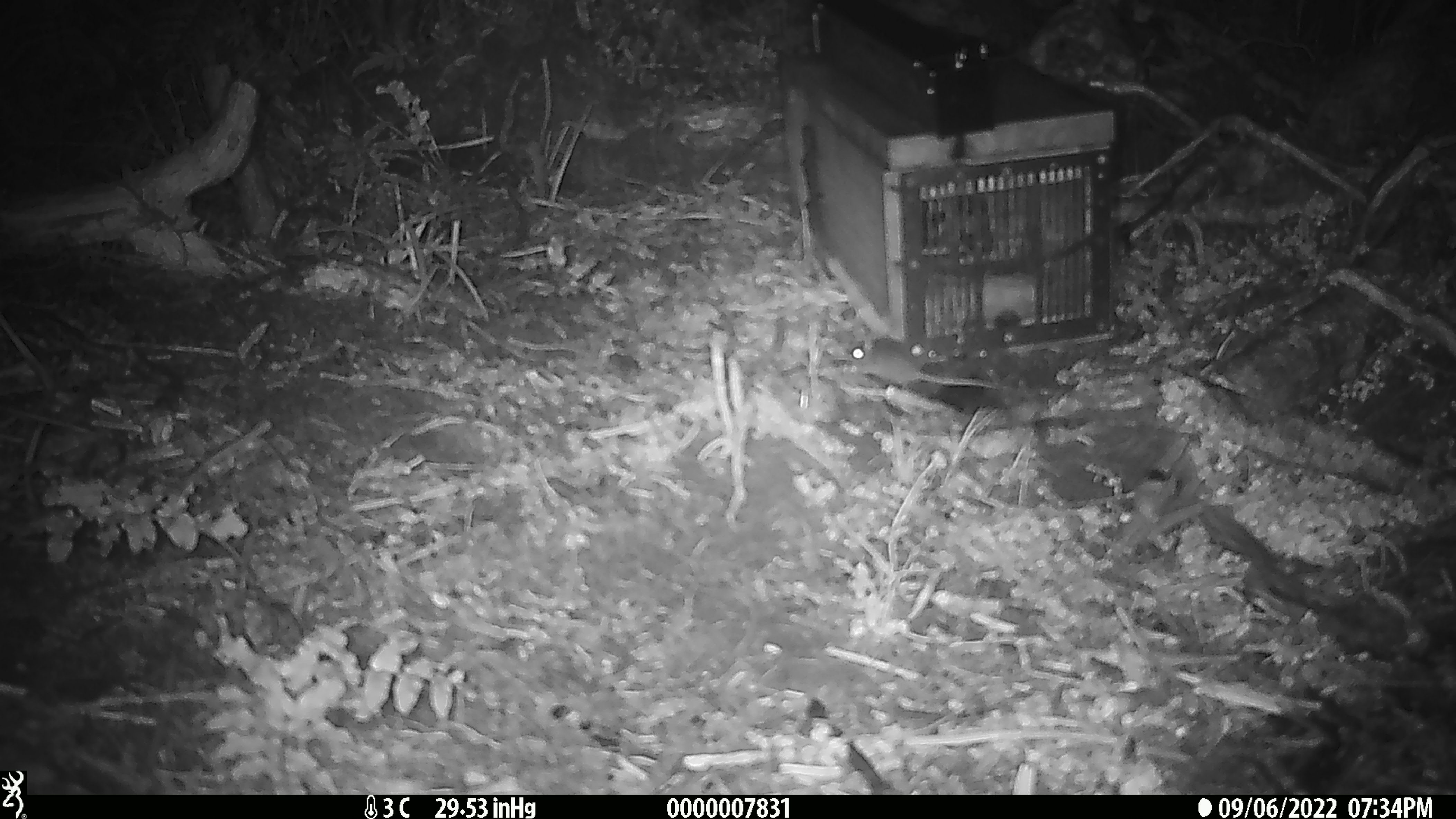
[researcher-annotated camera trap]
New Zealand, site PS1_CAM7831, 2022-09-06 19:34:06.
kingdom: Animalia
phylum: Chordata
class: Mammalia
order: Rodentia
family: Muridae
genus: Mus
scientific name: Mus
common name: mouse